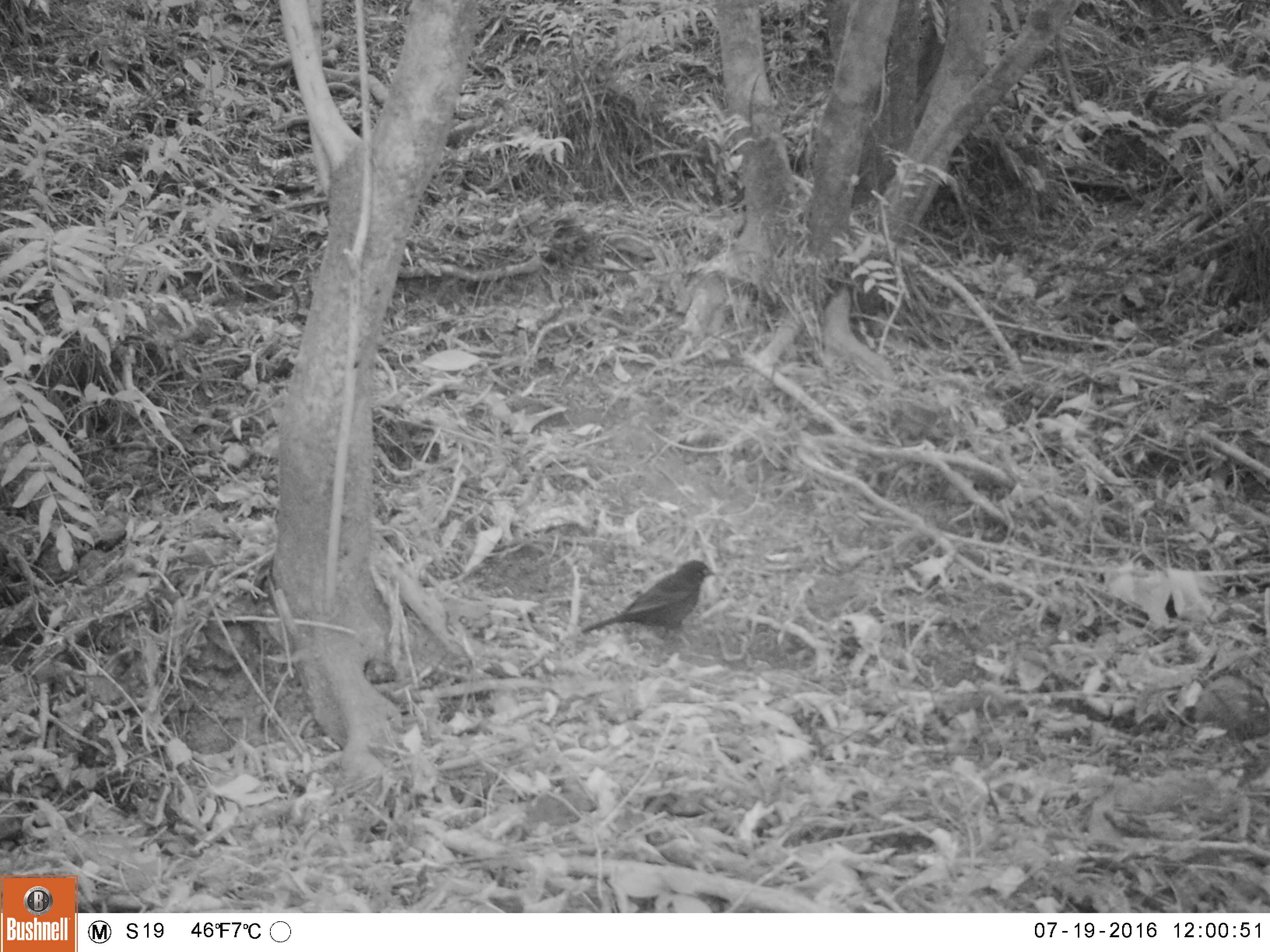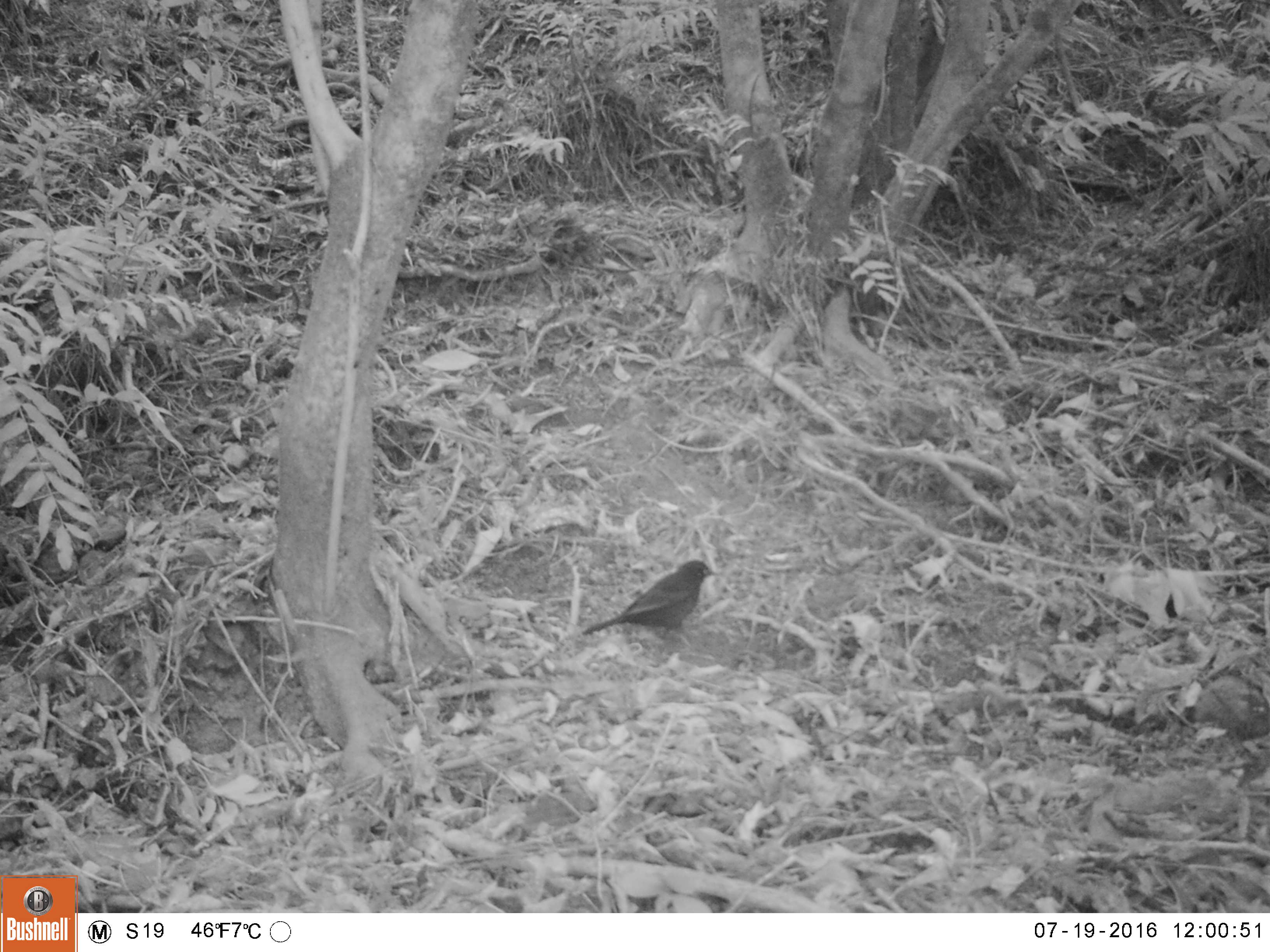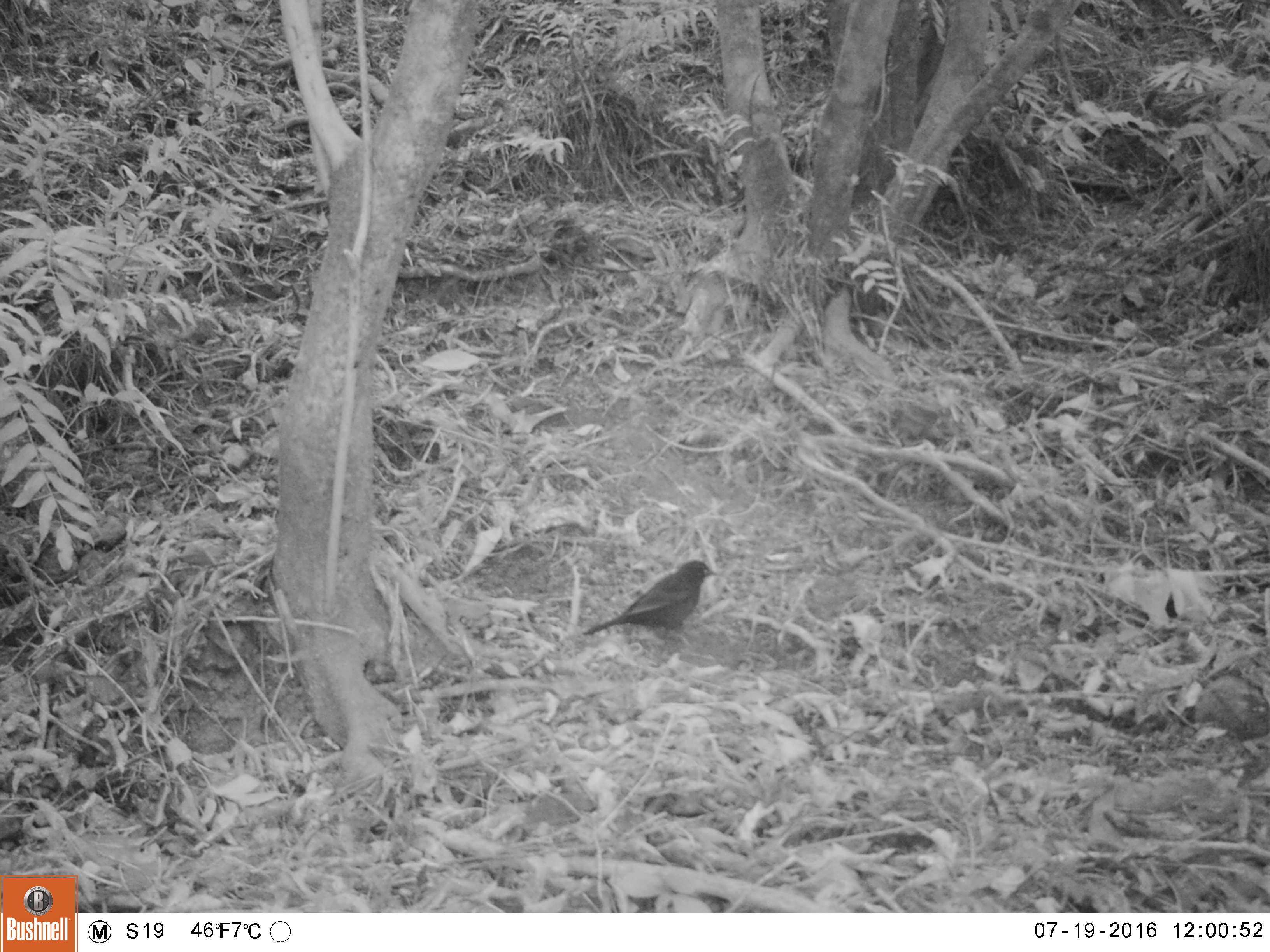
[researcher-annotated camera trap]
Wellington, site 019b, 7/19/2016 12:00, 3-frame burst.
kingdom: Animalia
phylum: Chordata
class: Aves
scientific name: Aves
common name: bird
Bird (Aves).